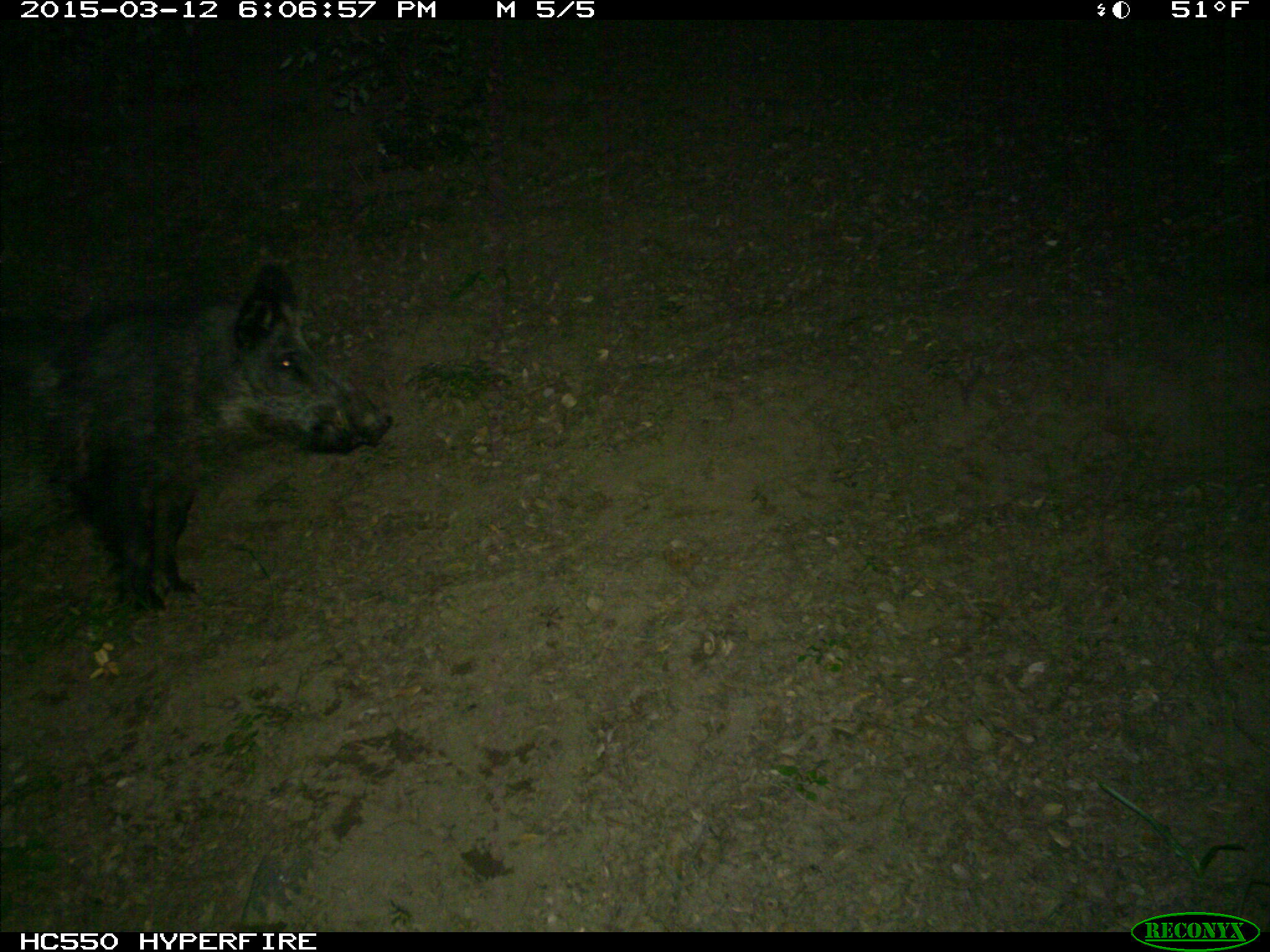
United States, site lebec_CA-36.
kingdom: Animalia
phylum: Chordata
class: Mammalia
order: Artiodactyla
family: Suidae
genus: Sus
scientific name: Sus scrofa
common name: wild boar